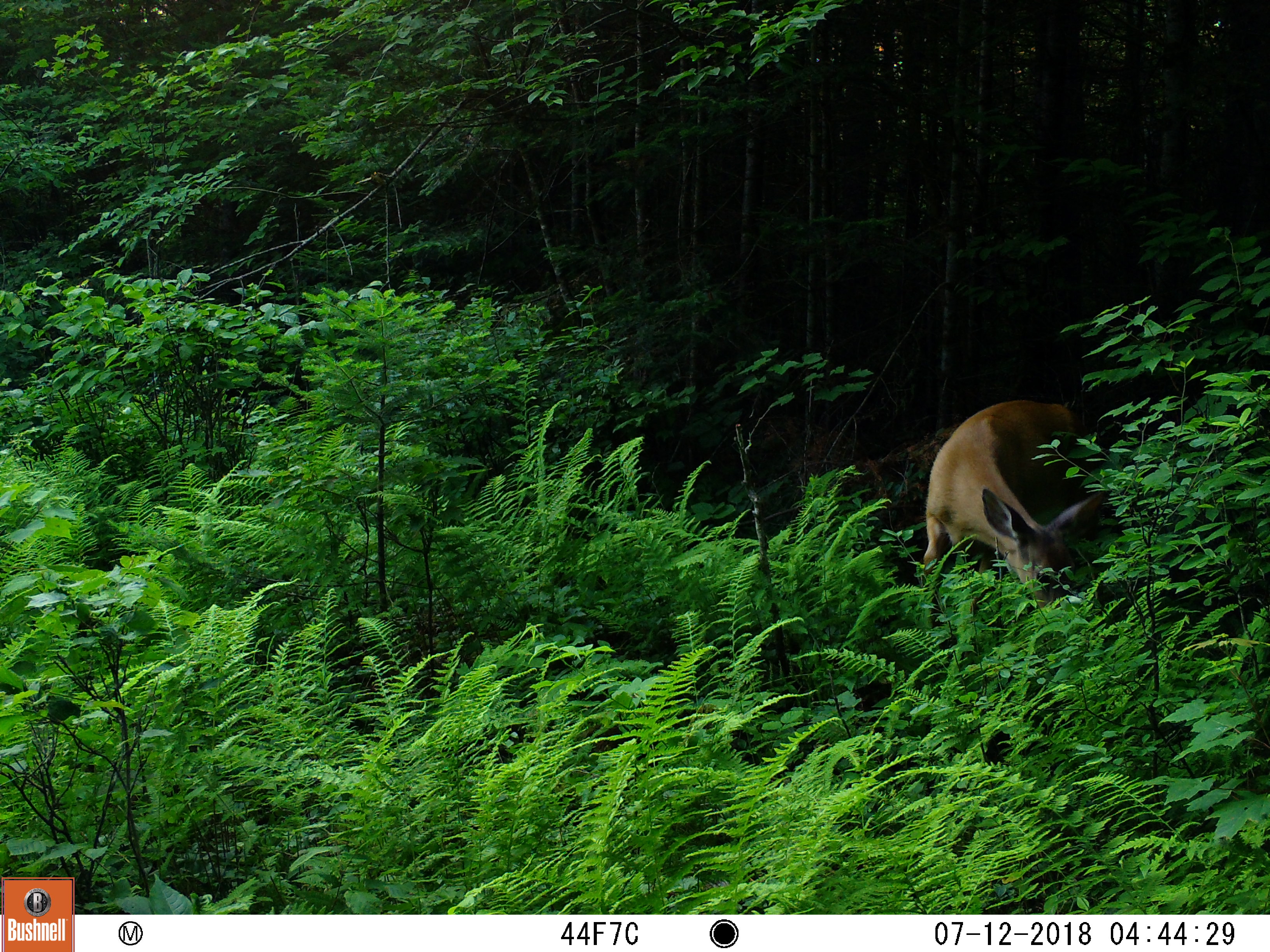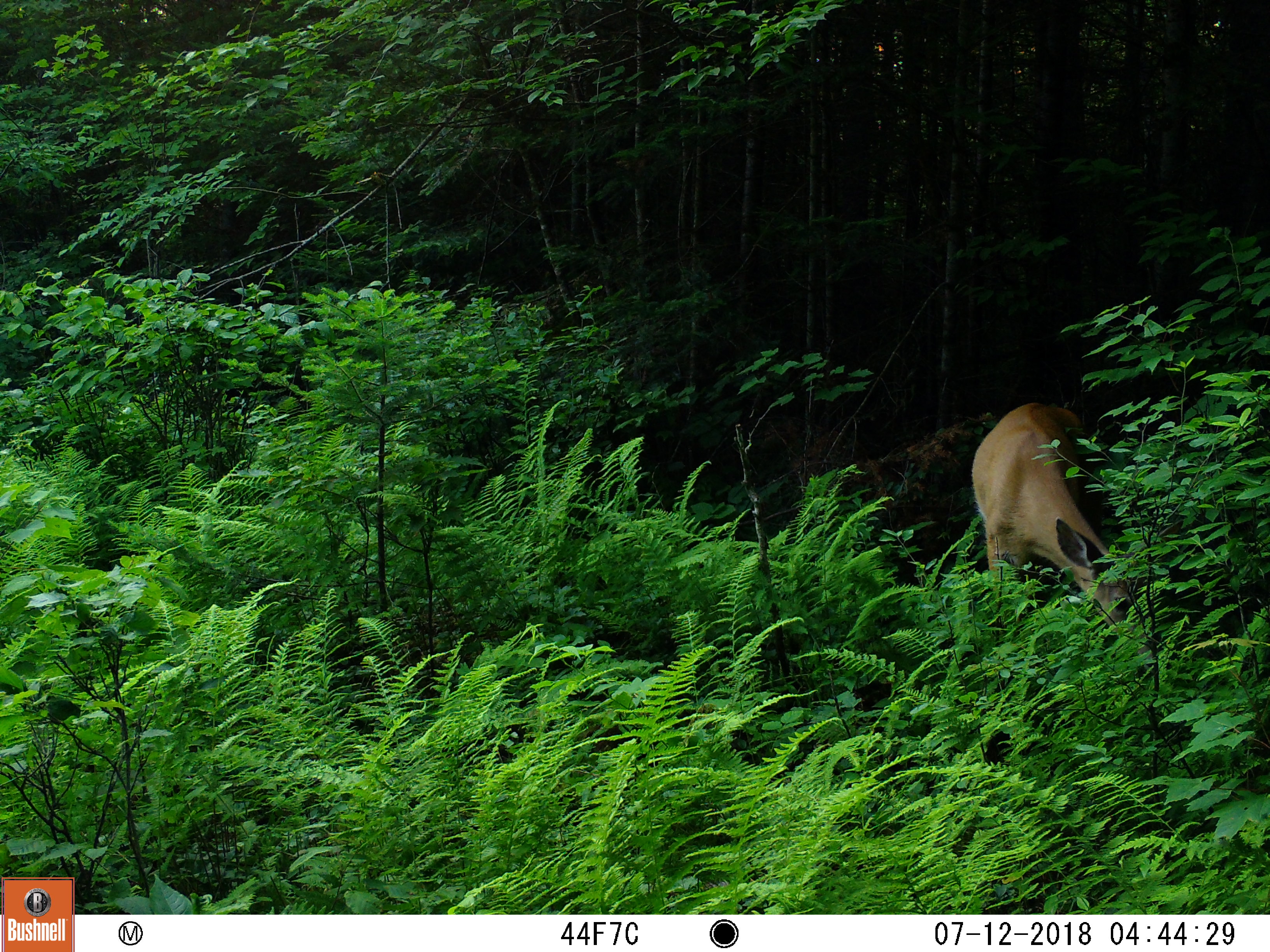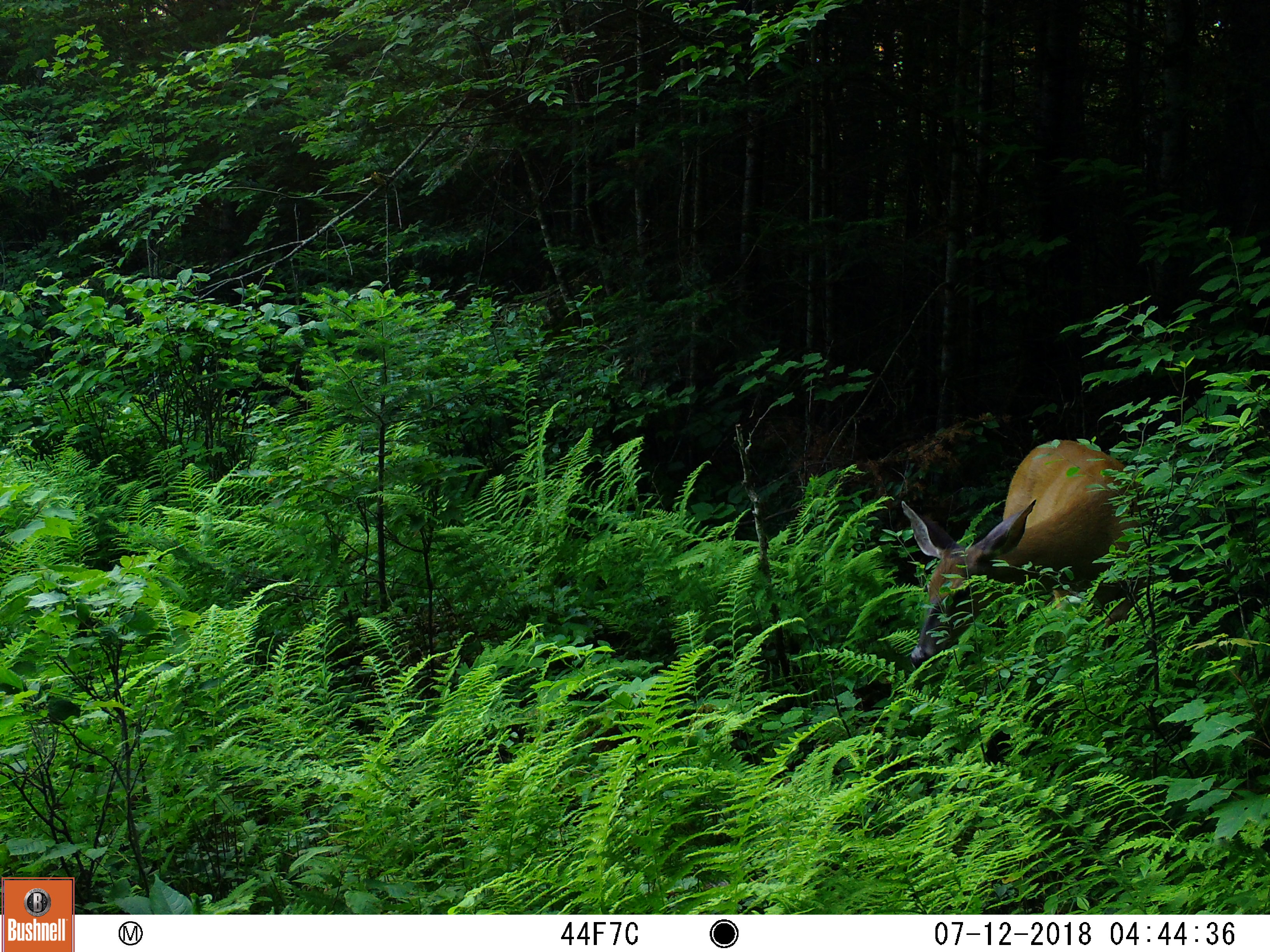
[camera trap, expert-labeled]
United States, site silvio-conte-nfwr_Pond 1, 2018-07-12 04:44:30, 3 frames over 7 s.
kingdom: Animalia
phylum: Chordata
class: Mammalia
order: Artiodactyla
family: Cervidae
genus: Odocoileus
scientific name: Odocoileus virginianus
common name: white-tailed deer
White-tailed deer (Odocoileus virginianus).